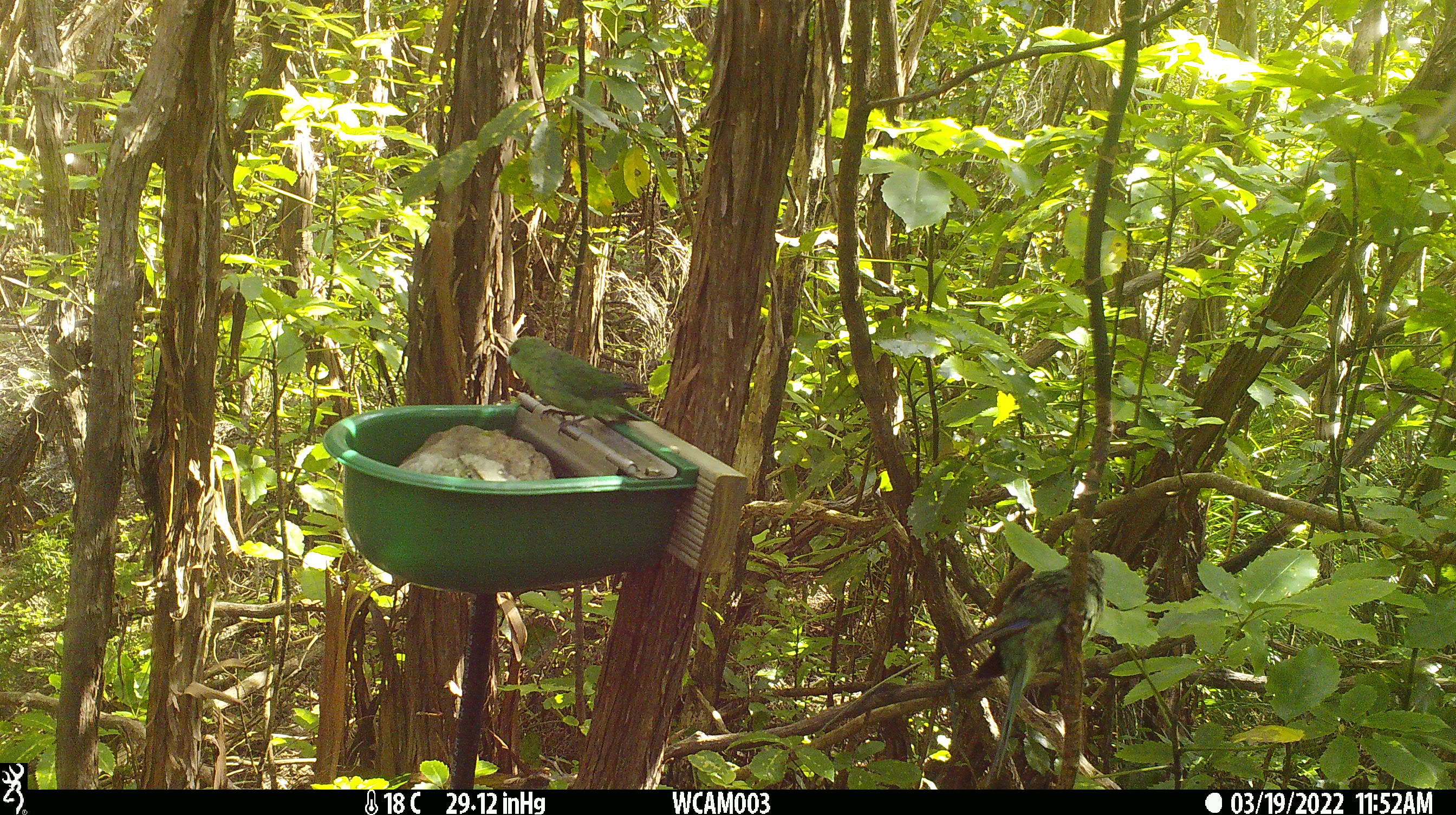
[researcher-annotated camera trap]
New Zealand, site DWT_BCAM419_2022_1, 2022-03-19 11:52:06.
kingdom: Animalia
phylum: Chordata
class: Aves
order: Psittaciformes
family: Psittaculidae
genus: Cyanoramphus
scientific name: Cyanoramphus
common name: parakeet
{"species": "parakeet (Cyanoramphus)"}